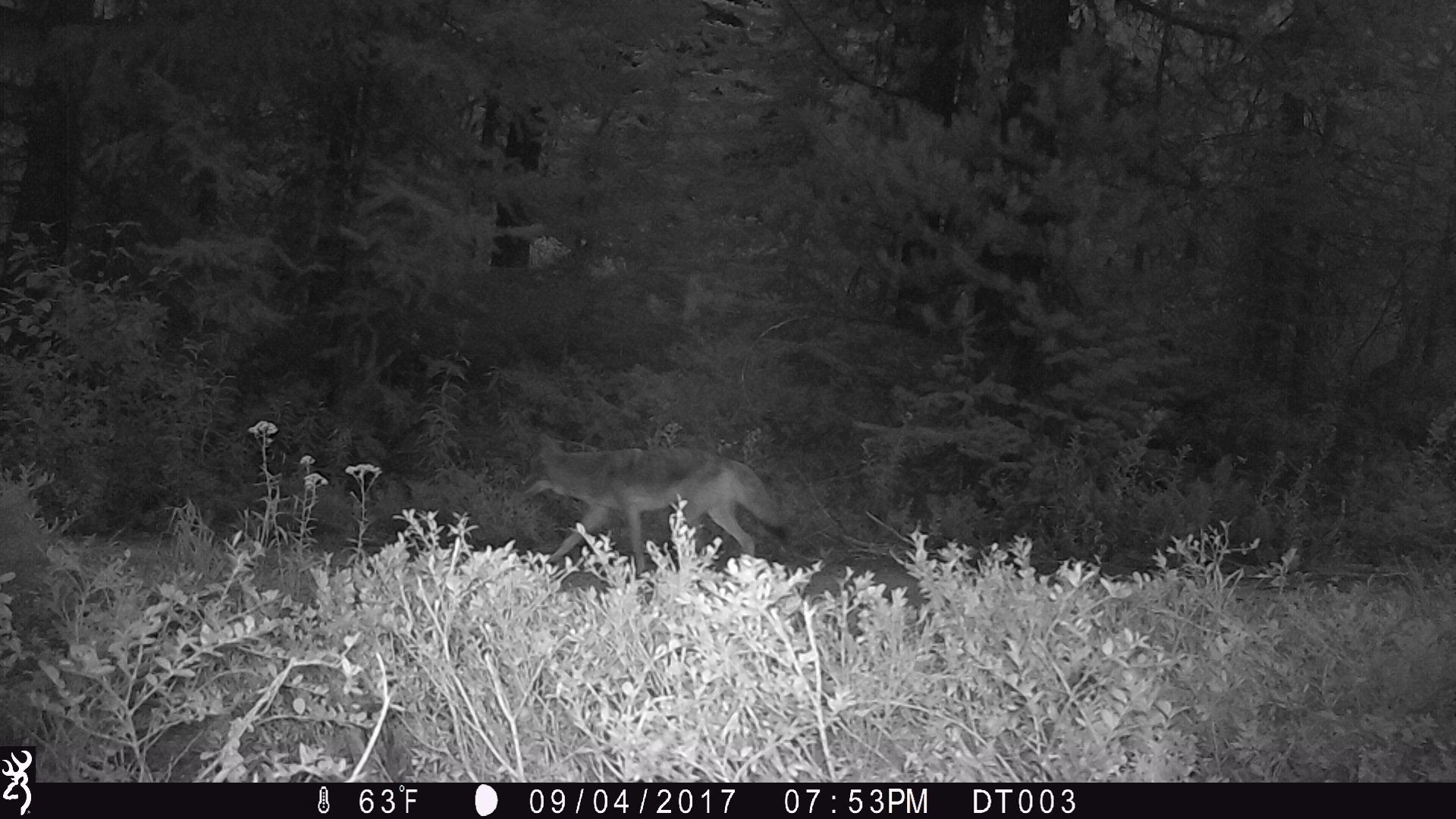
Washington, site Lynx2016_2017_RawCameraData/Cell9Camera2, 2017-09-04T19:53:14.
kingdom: Animalia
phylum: Chordata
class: Mammalia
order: Carnivora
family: Canidae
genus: Canis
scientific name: Canis latrans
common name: coyote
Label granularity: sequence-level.